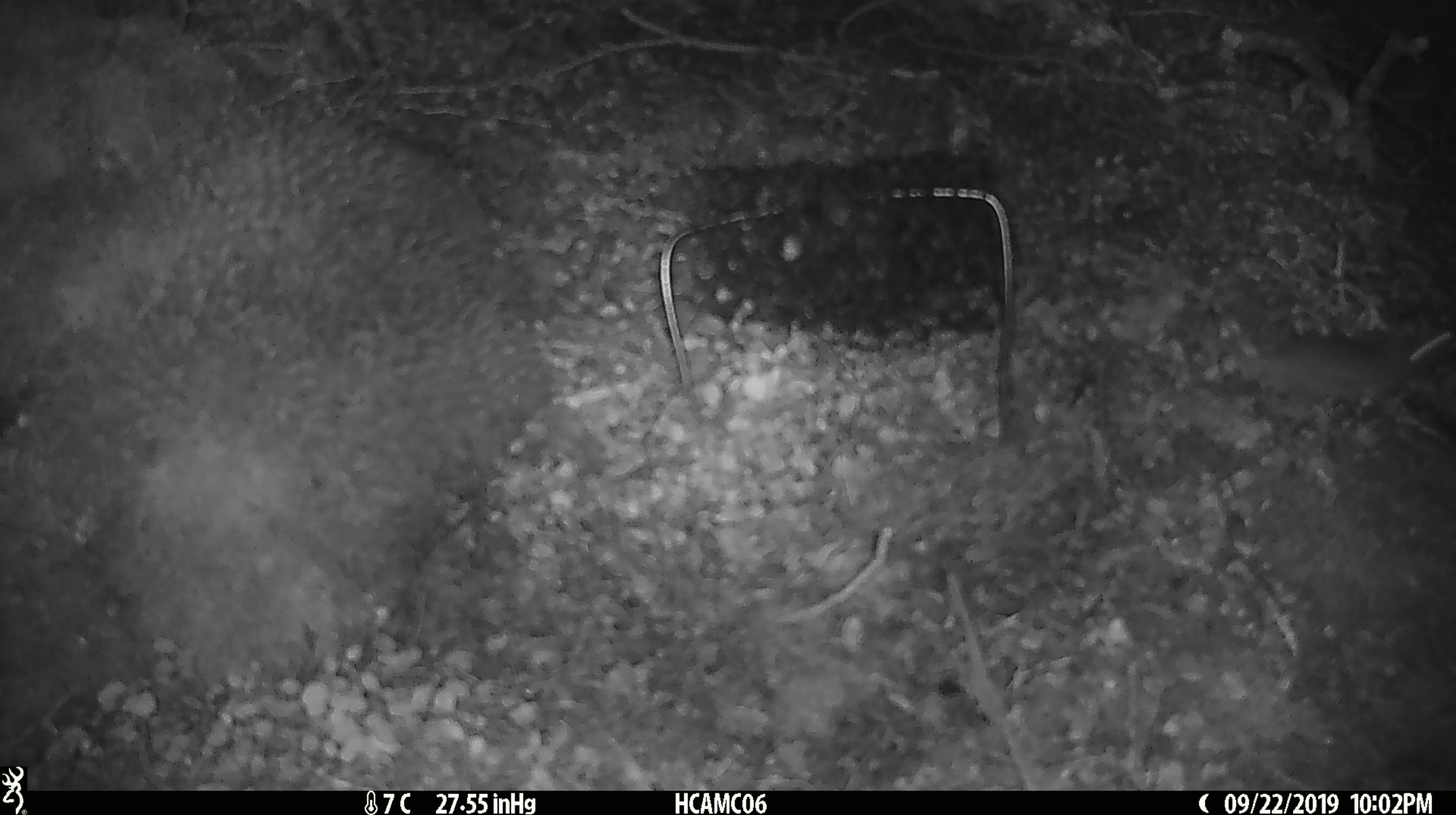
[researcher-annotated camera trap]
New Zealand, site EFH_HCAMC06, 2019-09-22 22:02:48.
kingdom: Animalia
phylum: Chordata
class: Mammalia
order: Rodentia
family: Muridae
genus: Mus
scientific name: Mus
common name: mouse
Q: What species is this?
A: Mouse (Mus).